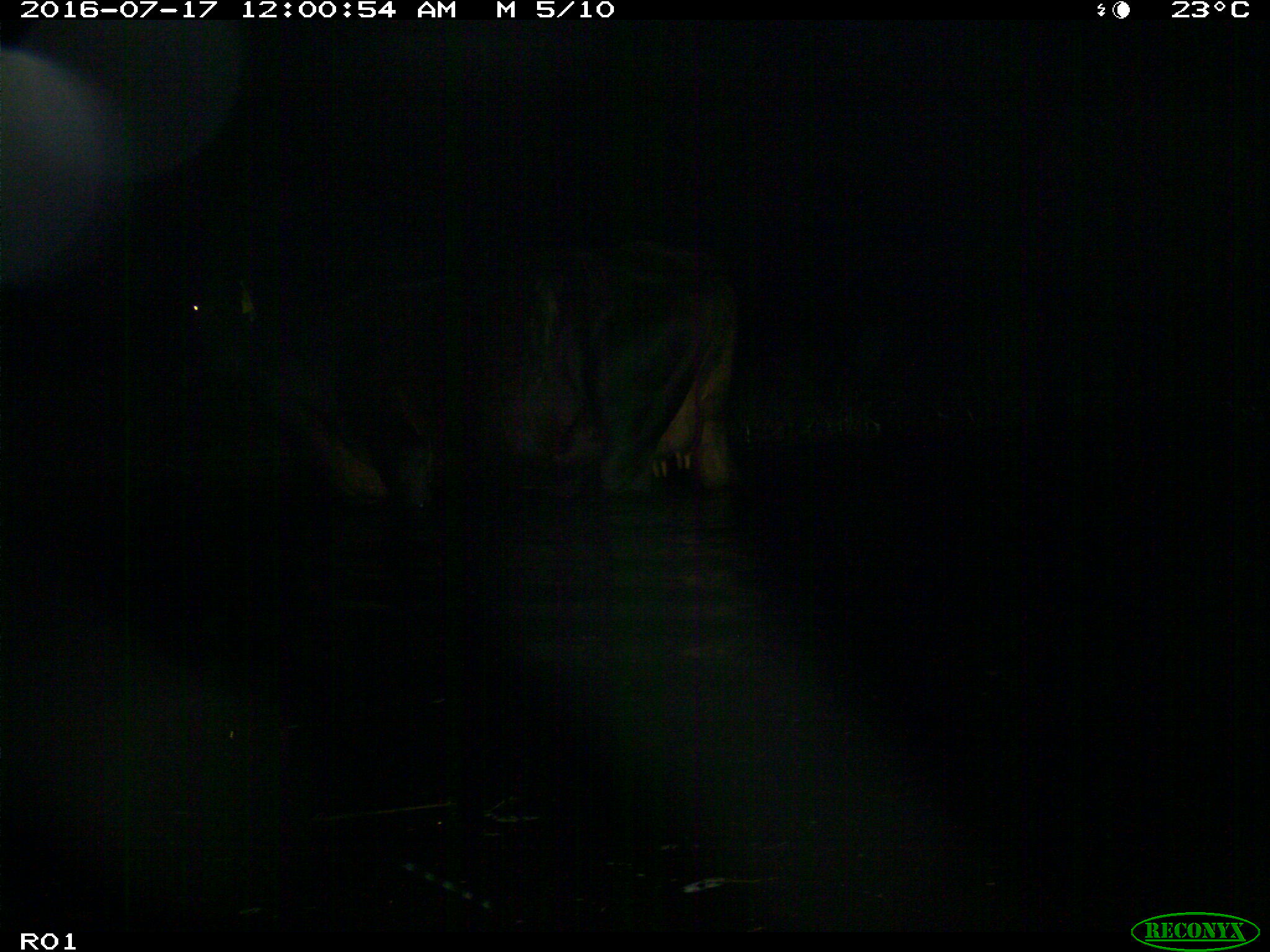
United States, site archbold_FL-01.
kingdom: Animalia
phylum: Chordata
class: Mammalia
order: Artiodactyla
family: Bovidae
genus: Bos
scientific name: Bos taurus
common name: domestic cow